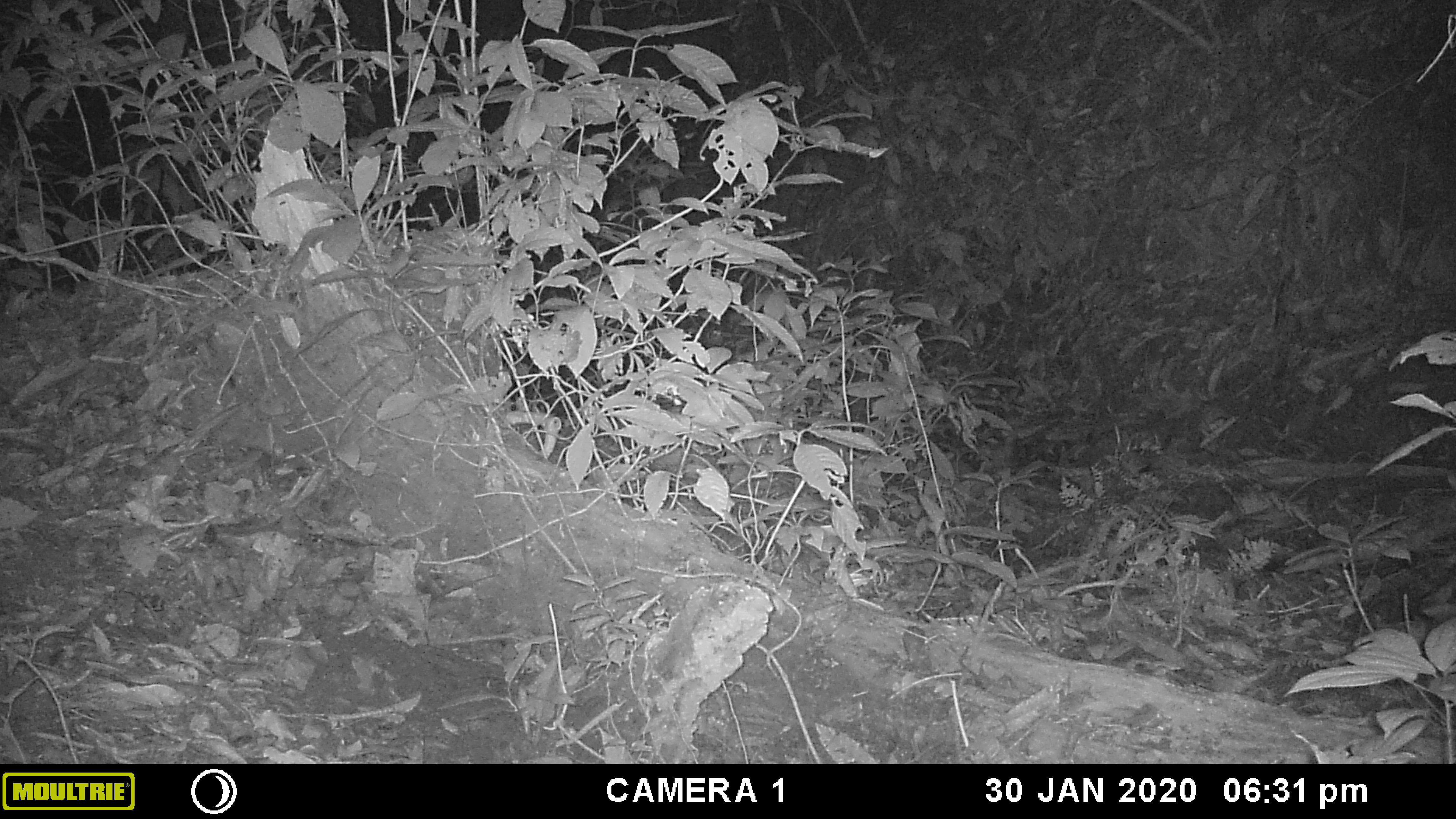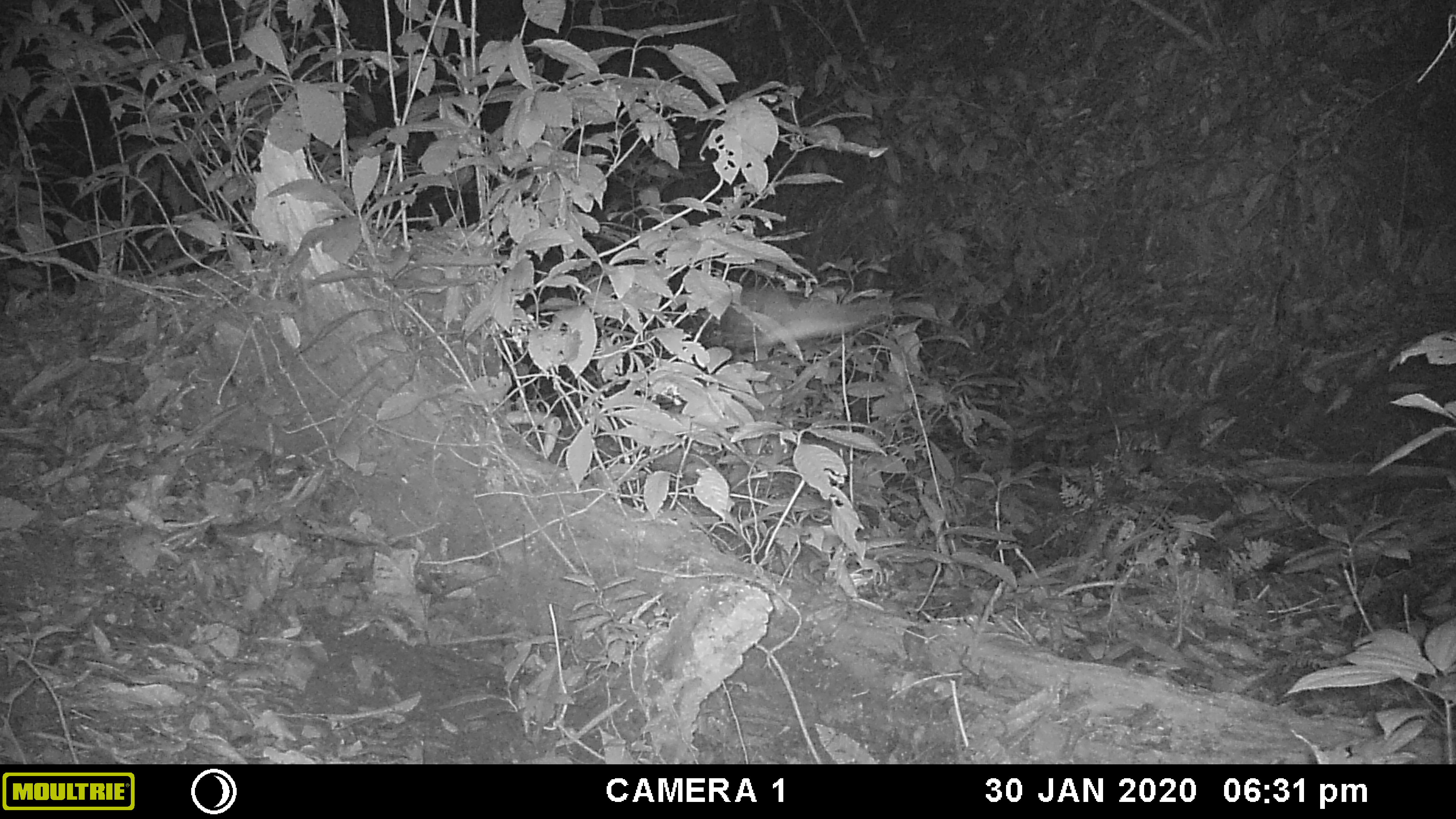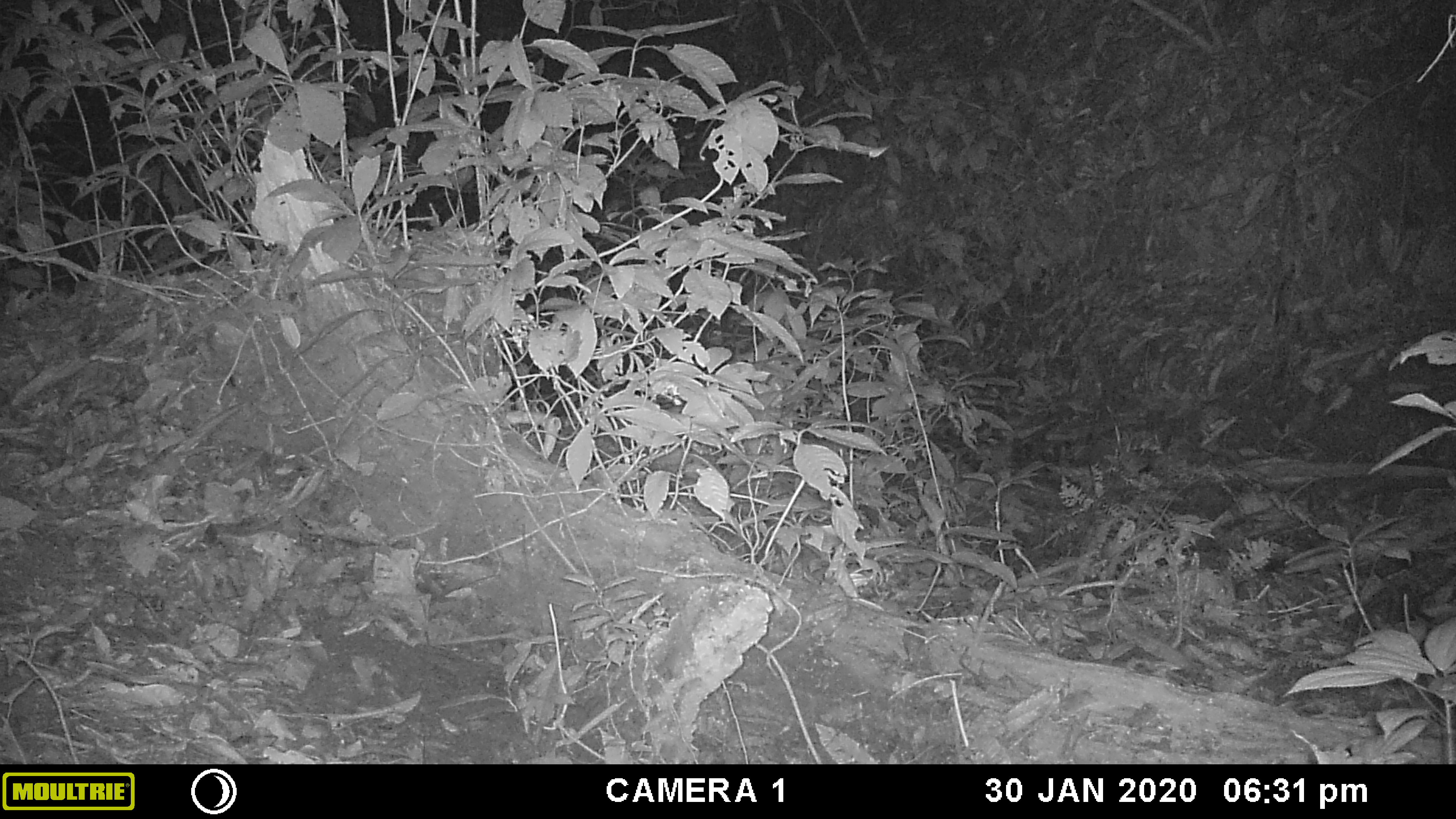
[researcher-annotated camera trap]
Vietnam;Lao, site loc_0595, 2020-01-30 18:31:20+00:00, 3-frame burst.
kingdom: Animalia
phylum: Chordata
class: Mammalia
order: Chiroptera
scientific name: Chiroptera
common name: bat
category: unidentified bat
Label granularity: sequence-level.